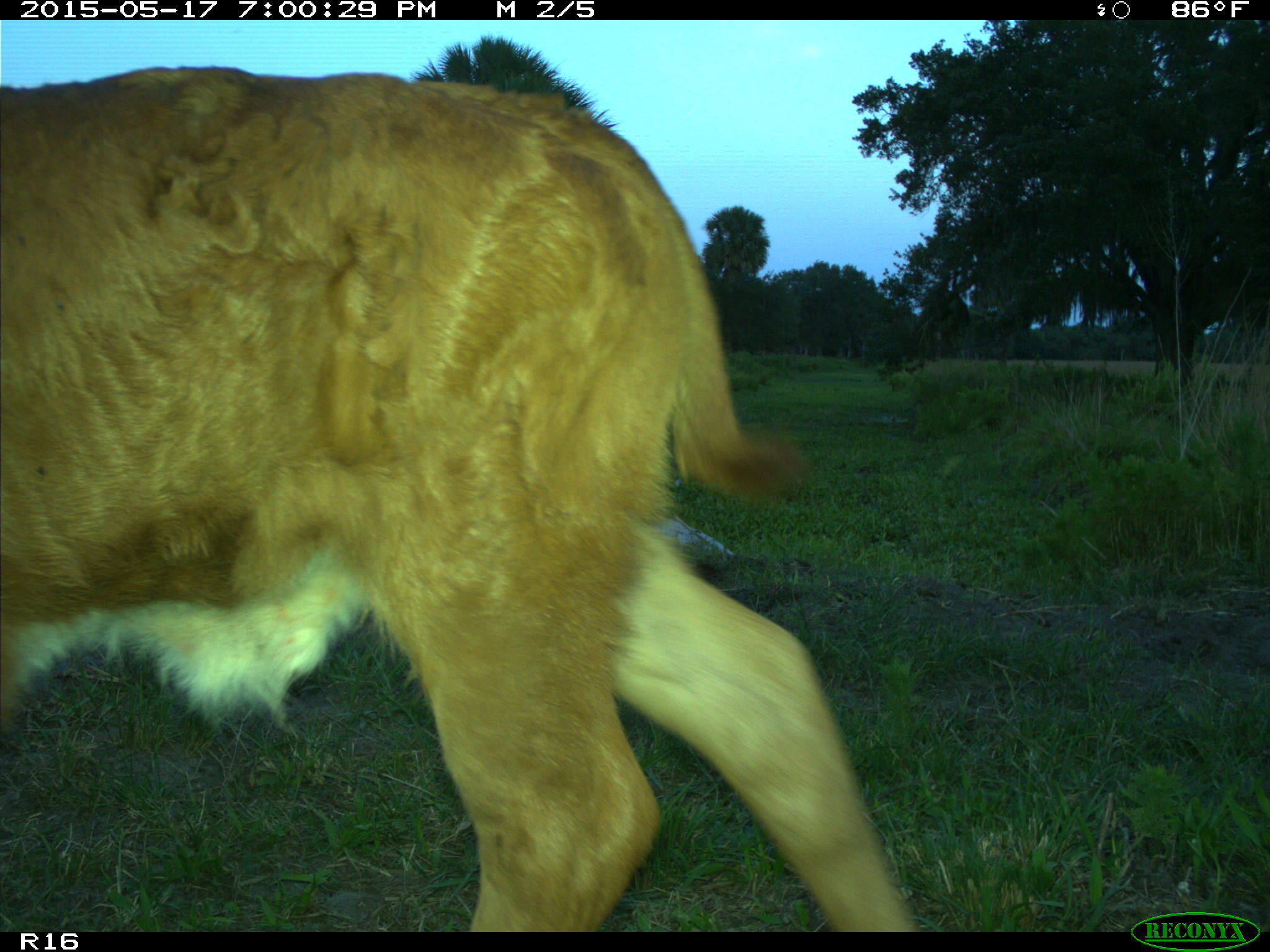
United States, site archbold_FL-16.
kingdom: Animalia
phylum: Chordata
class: Mammalia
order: Artiodactyla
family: Bovidae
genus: Bos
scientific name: Bos taurus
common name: domestic cow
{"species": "Bos taurus (domestic cow)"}